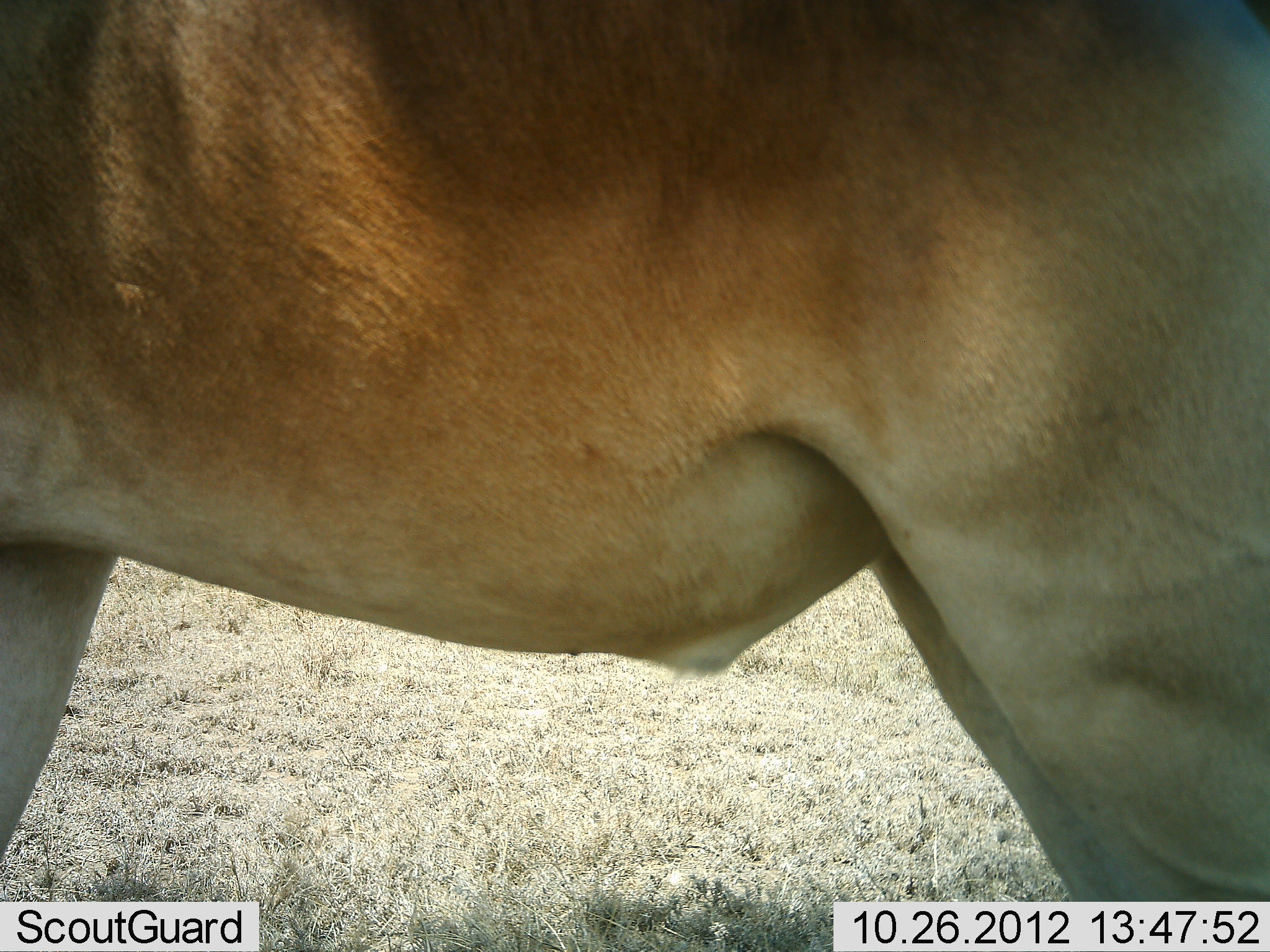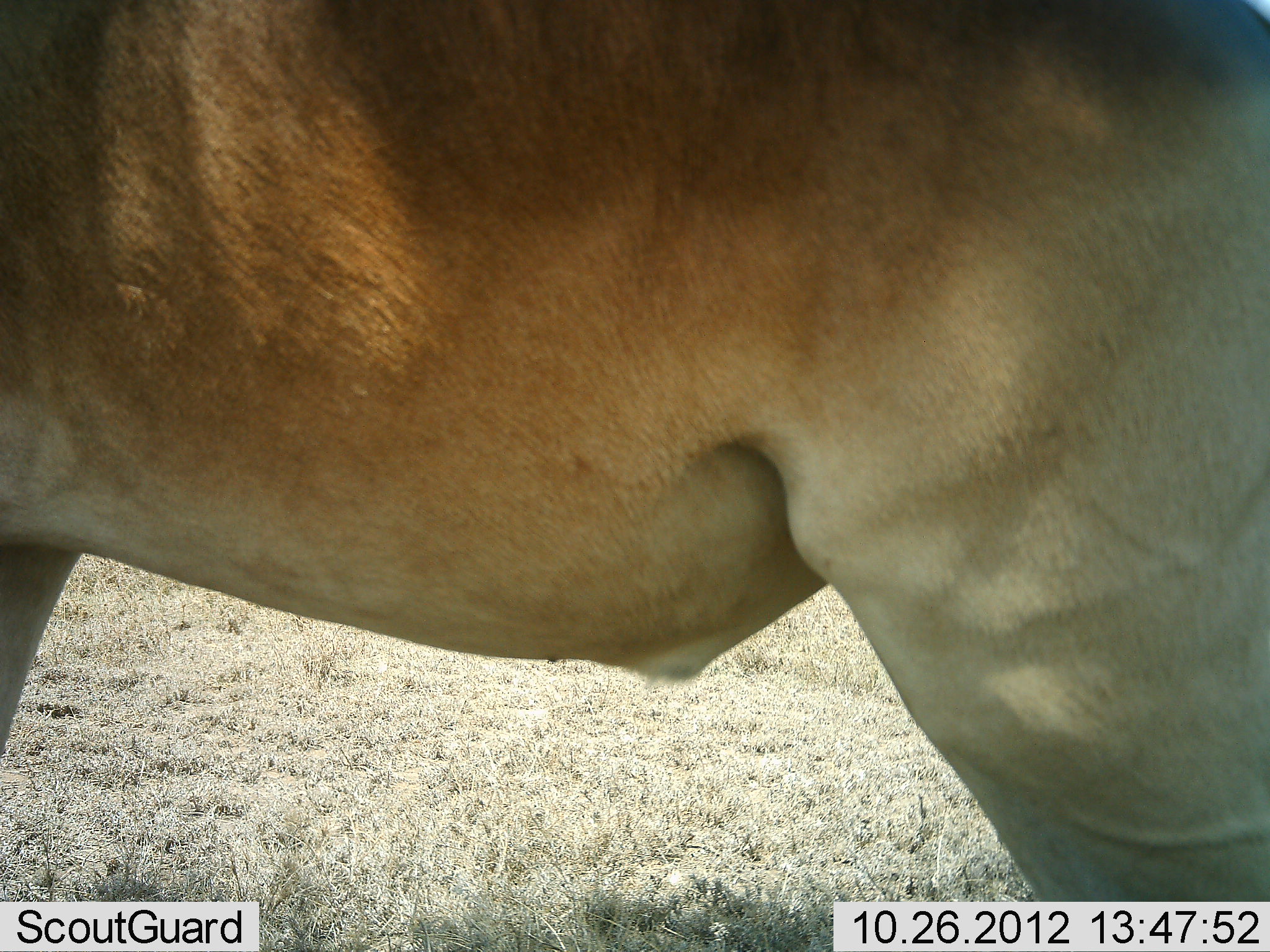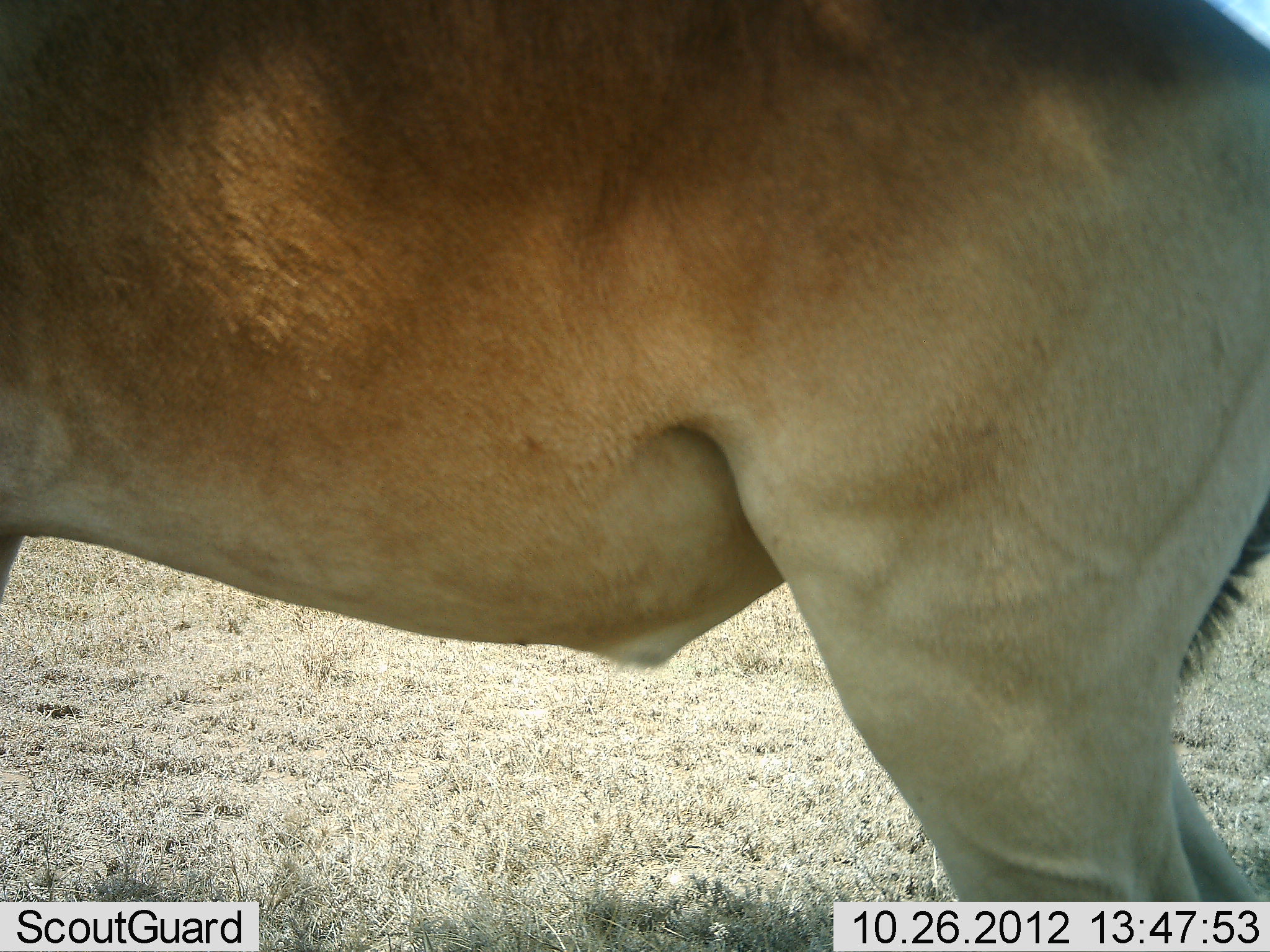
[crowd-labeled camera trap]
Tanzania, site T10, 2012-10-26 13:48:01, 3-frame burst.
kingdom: Animalia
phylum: Chordata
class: Mammalia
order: Artiodactyla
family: Bovidae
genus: Alcelaphus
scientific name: Alcelaphus buselaphus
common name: hartebeest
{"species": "hartebeest (Alcelaphus buselaphus)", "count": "1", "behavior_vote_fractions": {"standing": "100%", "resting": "0%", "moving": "0%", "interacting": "0%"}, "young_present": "0%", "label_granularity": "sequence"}